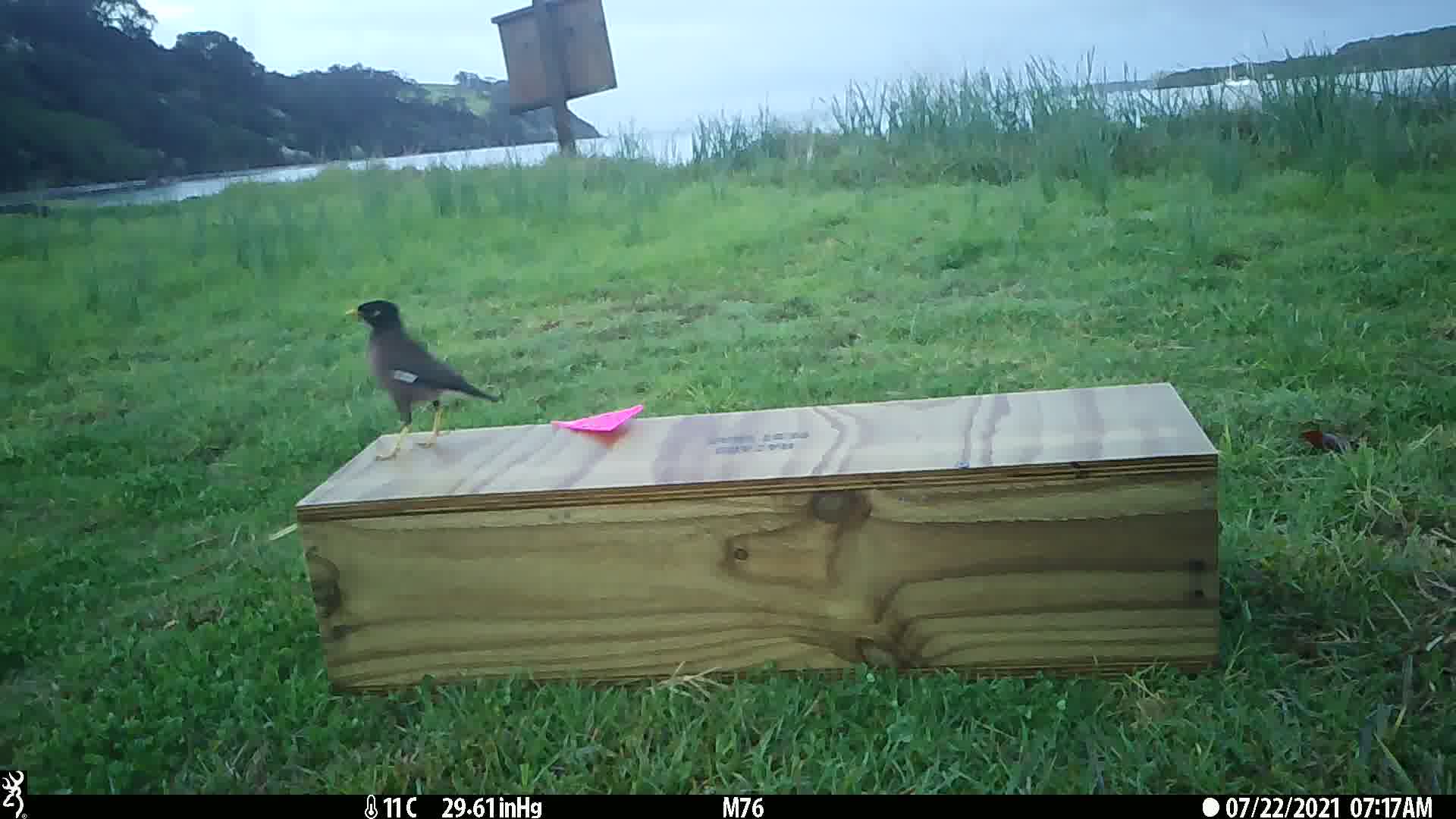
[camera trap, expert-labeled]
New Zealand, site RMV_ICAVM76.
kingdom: Animalia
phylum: Chordata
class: Aves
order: Passeriformes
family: Sturnidae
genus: Acridotheres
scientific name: Acridotheres tristis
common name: common myna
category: myna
Myna (common myna) (Acridotheres tristis).